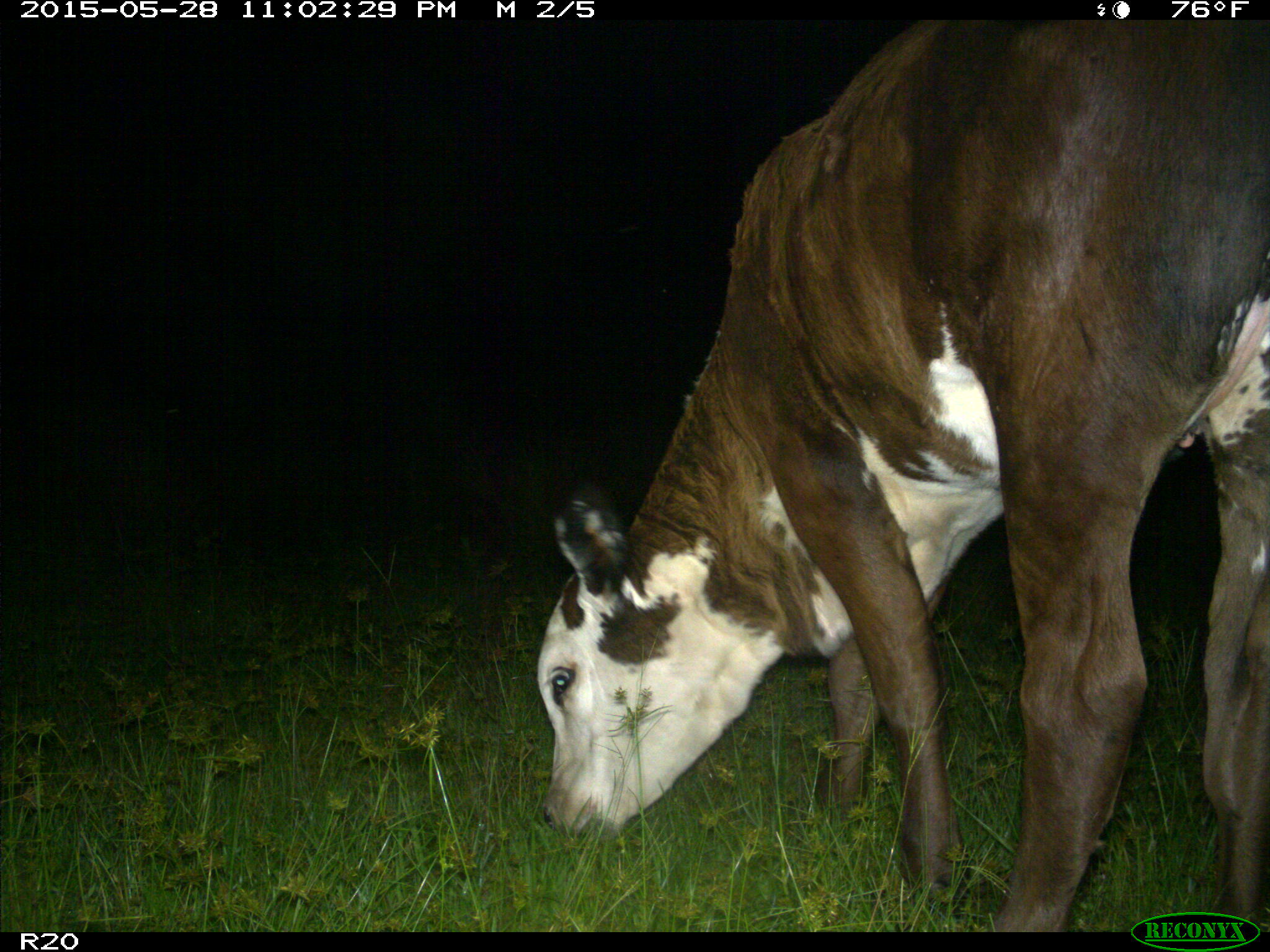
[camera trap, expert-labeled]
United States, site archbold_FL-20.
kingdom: Animalia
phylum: Chordata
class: Mammalia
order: Artiodactyla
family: Bovidae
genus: Bos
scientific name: Bos taurus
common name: domestic cow